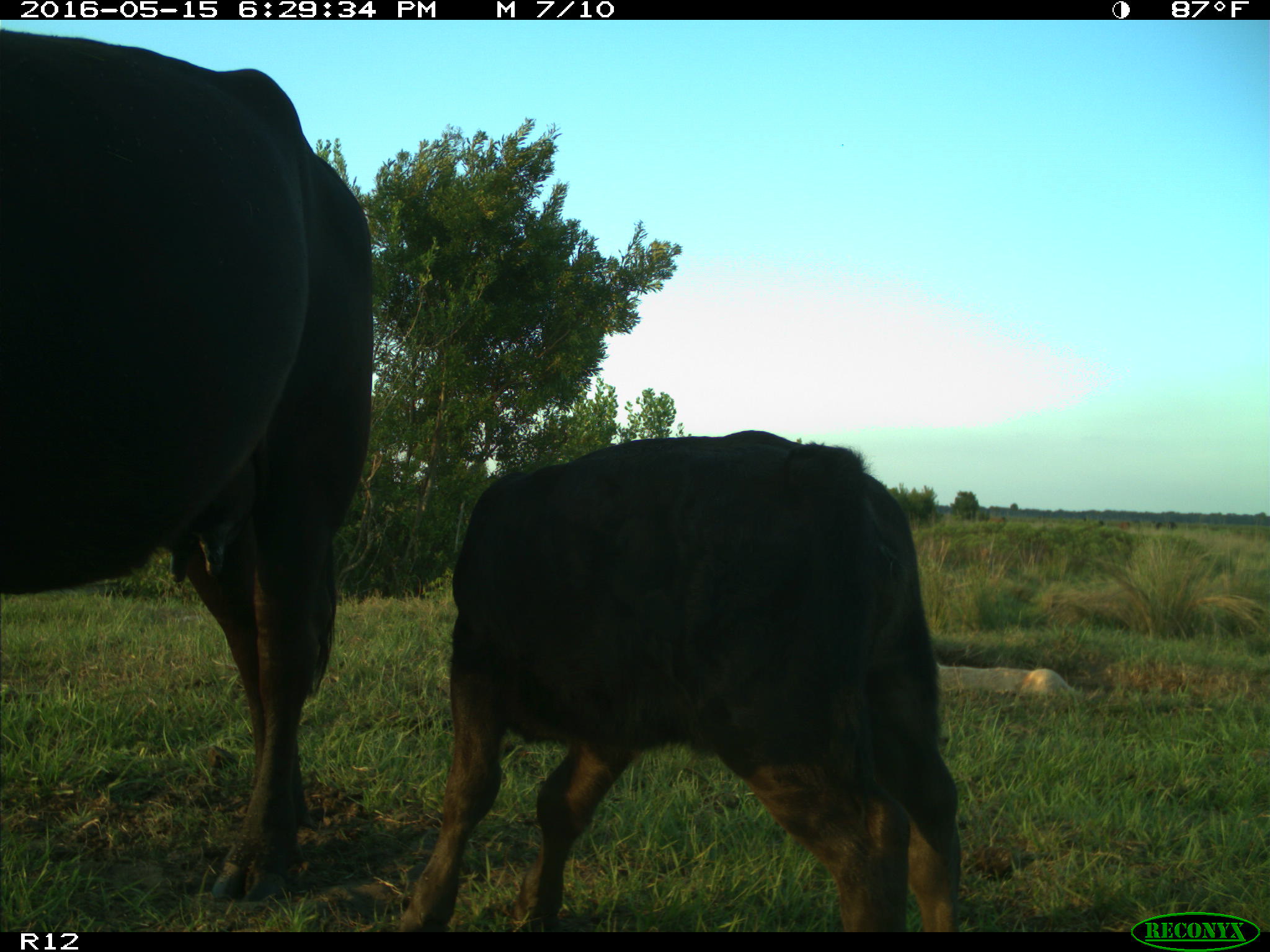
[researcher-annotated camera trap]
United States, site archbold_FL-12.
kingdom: Animalia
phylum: Chordata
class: Mammalia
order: Artiodactyla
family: Bovidae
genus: Bos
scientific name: Bos taurus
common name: domestic cow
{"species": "Bos taurus (domestic cow)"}